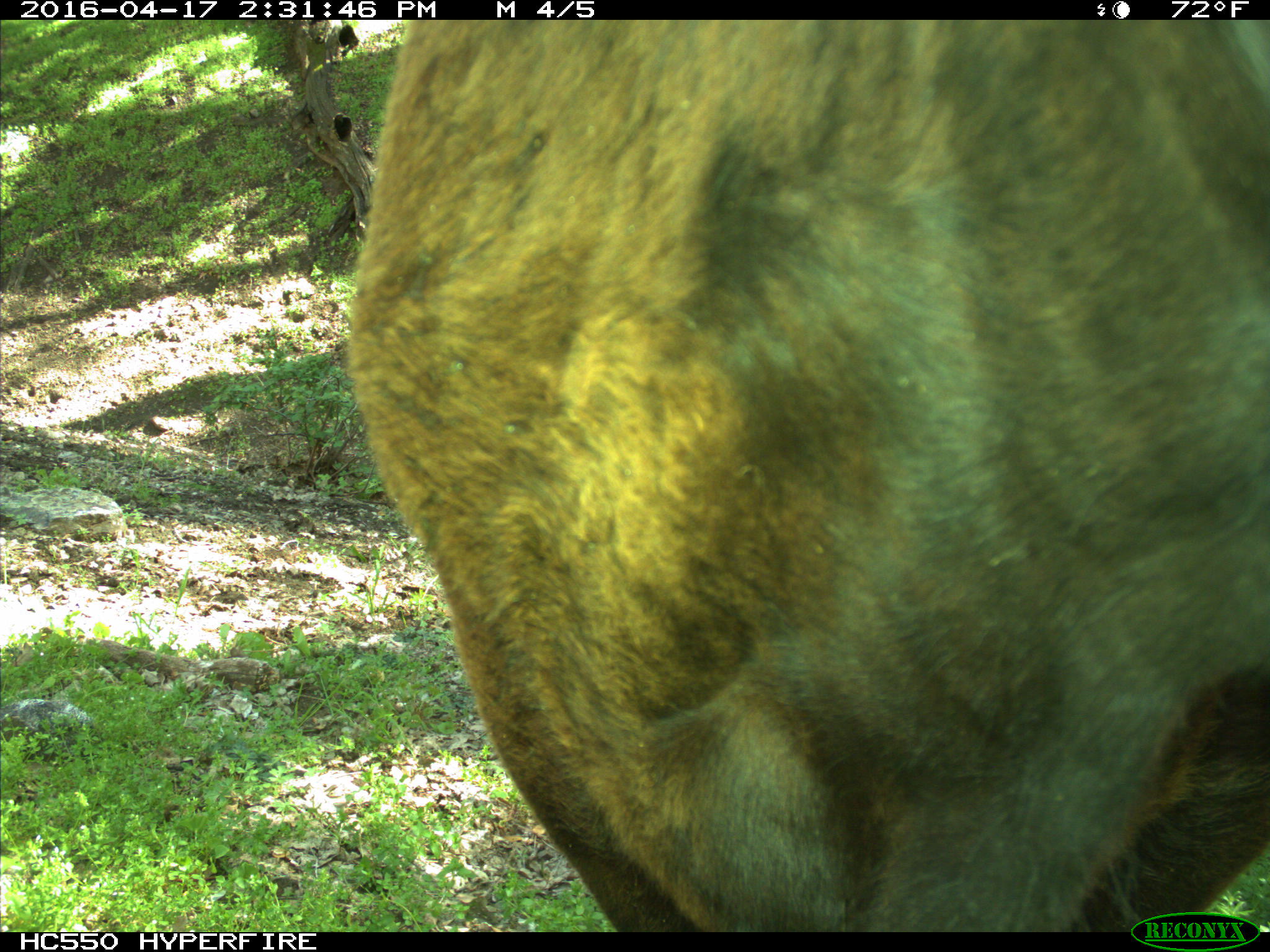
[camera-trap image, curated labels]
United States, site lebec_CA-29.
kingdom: Animalia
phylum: Chordata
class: Mammalia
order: Artiodactyla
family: Bovidae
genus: Bos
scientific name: Bos taurus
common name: domestic cow